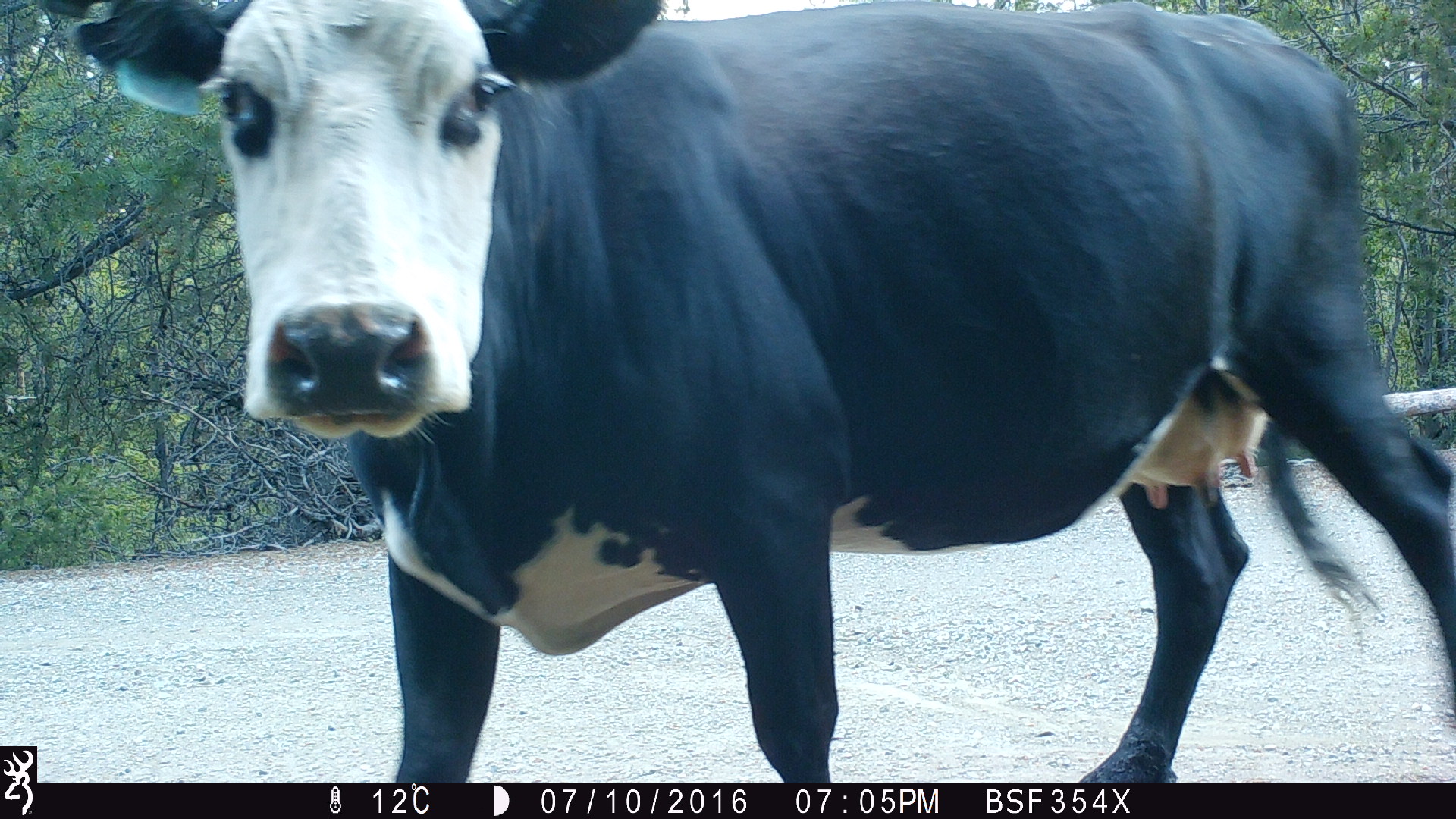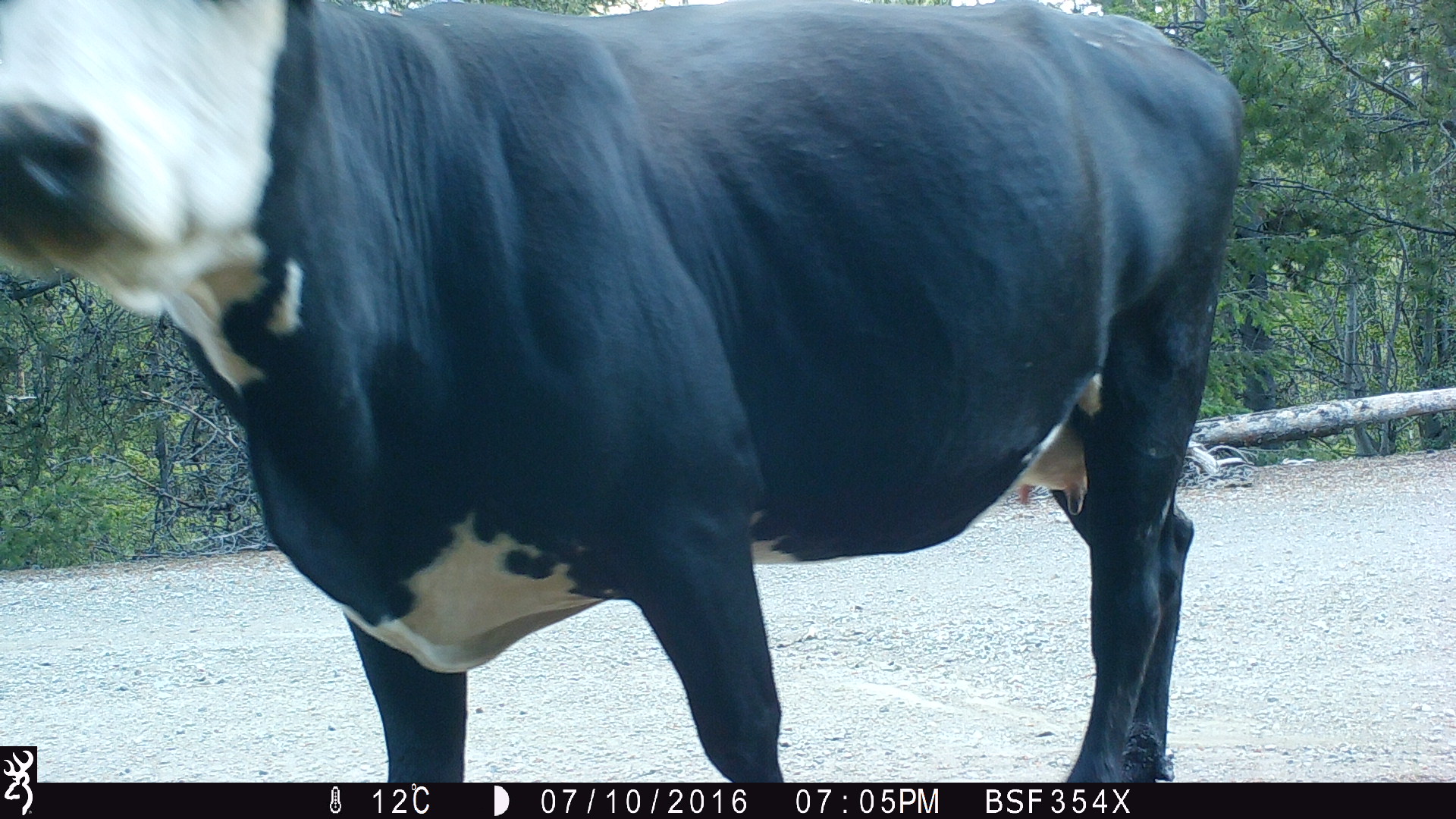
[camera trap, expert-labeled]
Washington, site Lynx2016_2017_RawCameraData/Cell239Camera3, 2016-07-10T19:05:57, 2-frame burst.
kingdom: Animalia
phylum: Chordata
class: Mammalia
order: Artiodactyla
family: Bovidae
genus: Bos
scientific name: Bos taurus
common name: domestic cattle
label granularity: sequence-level